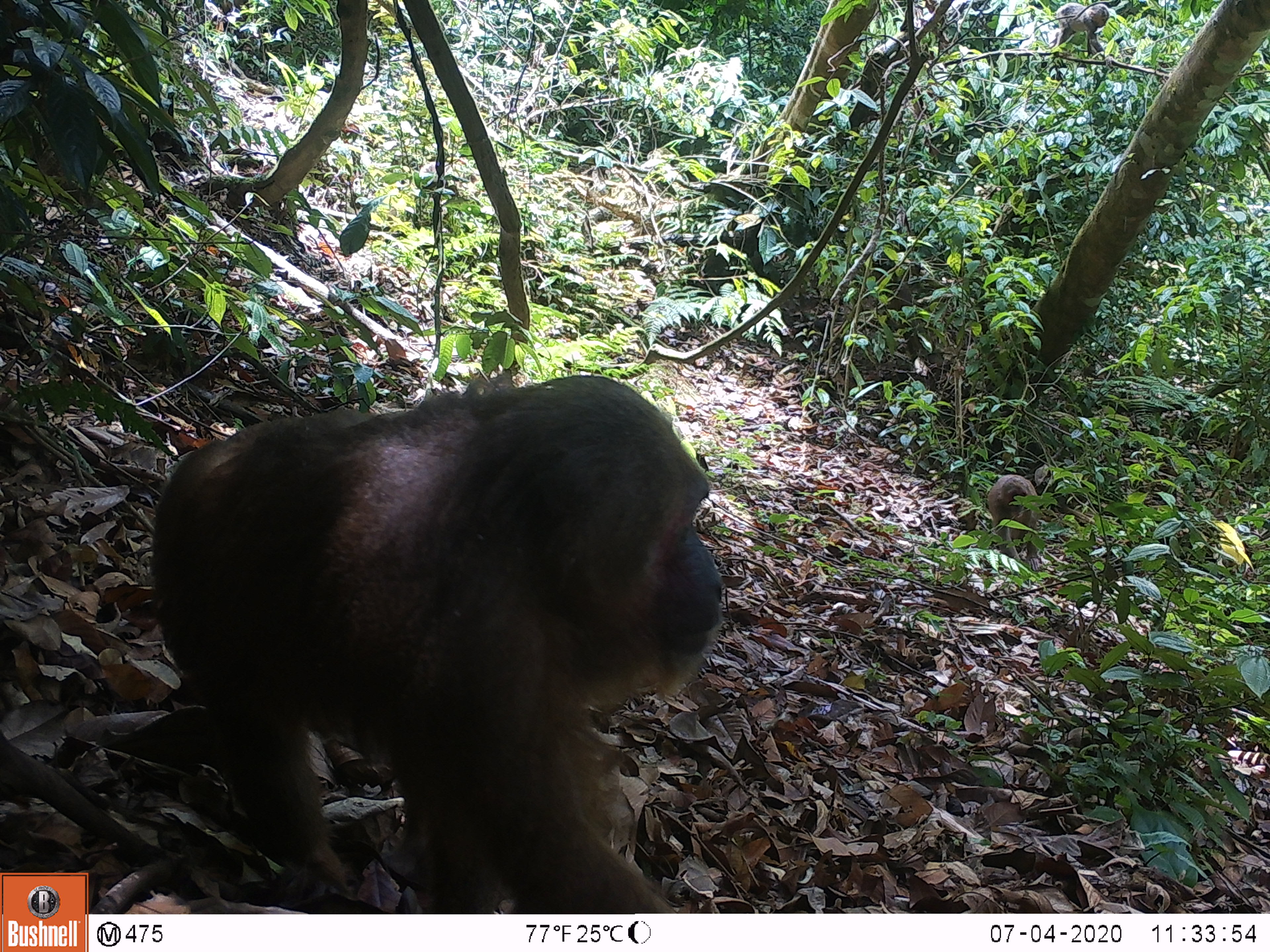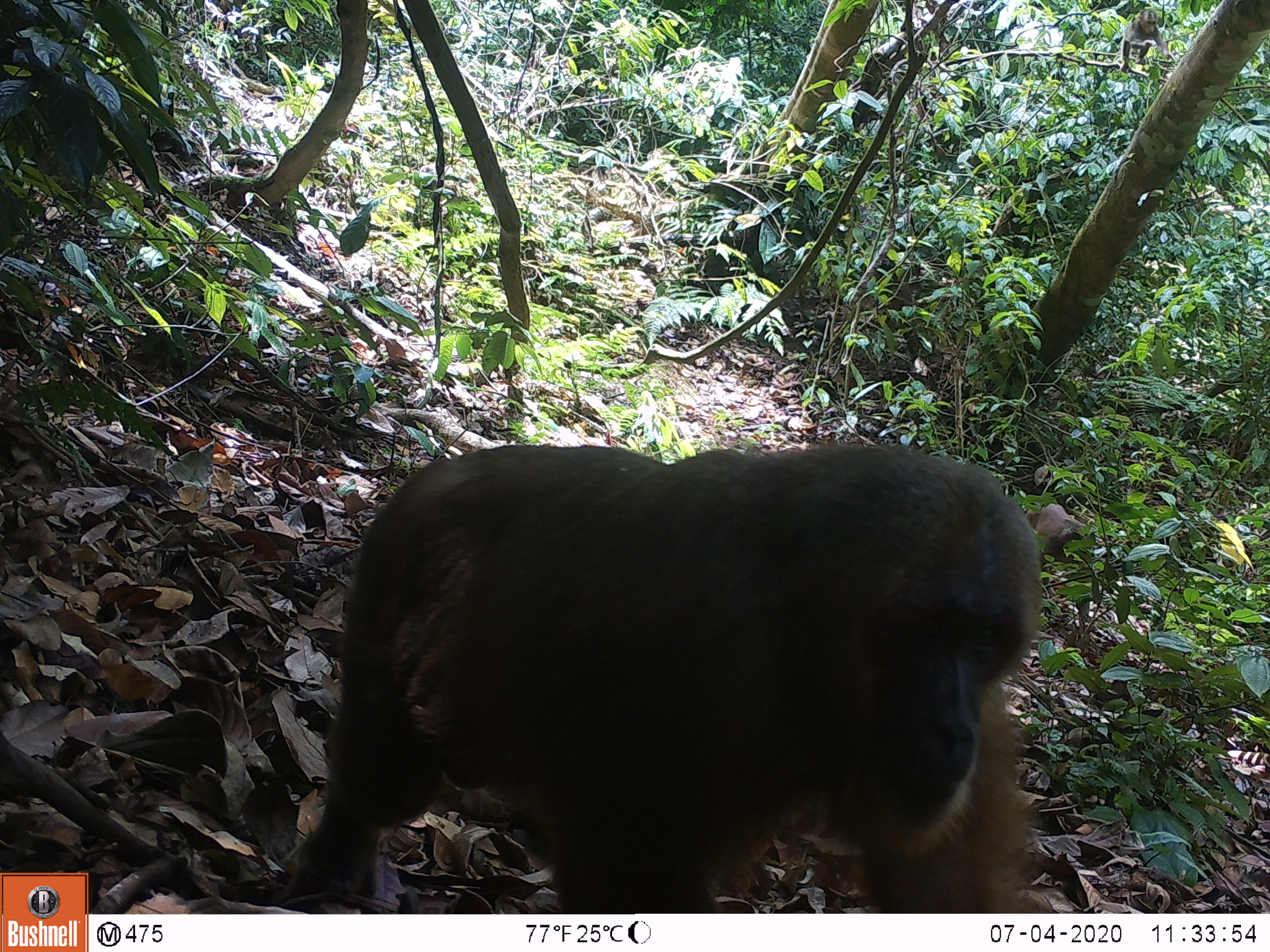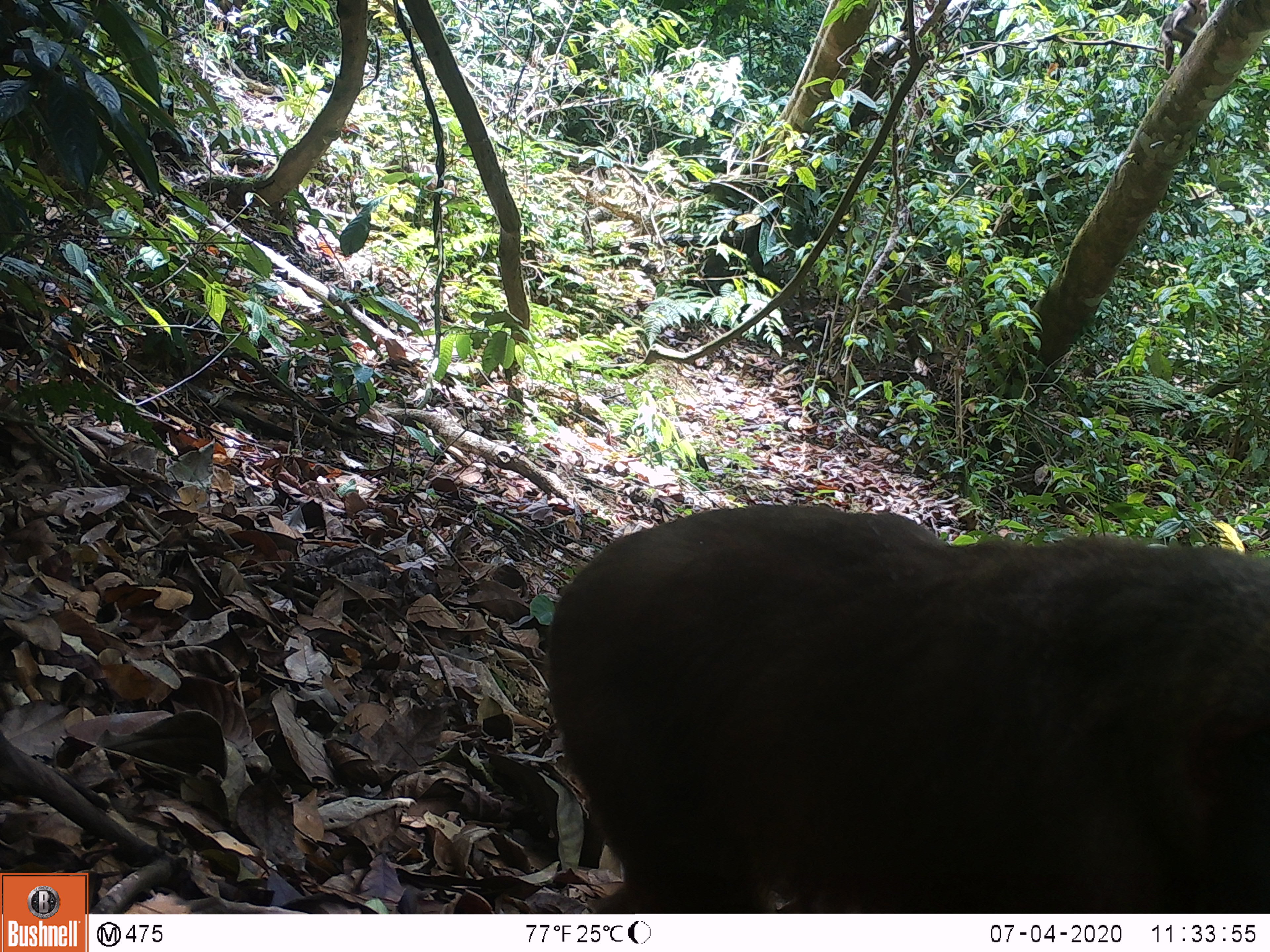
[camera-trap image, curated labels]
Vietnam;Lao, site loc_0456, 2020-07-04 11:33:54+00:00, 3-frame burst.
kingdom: Animalia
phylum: Chordata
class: Mammalia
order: Primates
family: Cercopithecidae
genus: Macaca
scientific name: Macaca arctoides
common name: stump-tailed macaque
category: stump tailed macaque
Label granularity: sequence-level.